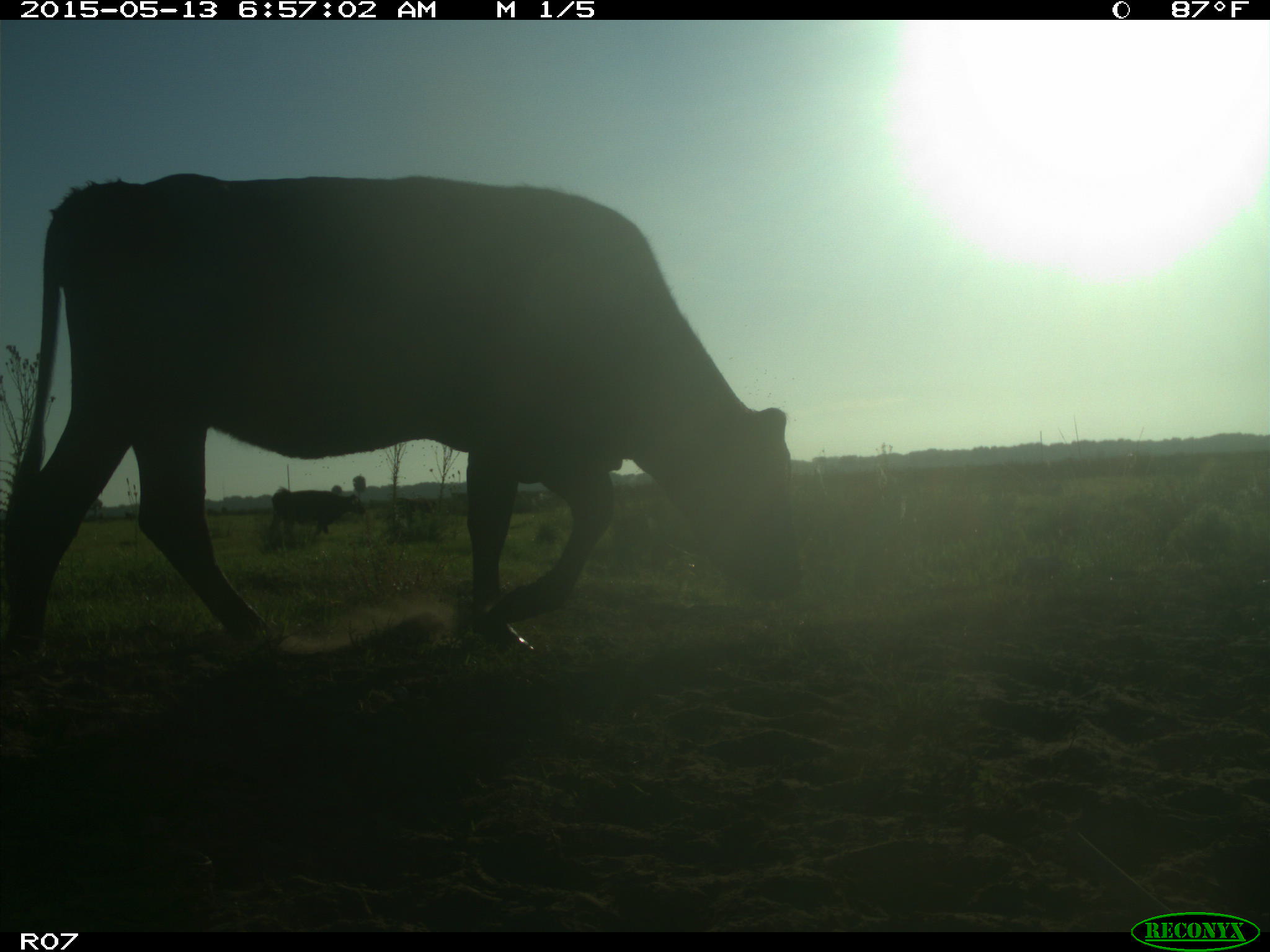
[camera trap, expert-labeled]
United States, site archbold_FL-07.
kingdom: Animalia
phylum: Chordata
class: Mammalia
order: Artiodactyla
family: Bovidae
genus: Bos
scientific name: Bos taurus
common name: domestic cow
Bos taurus (domestic cow).